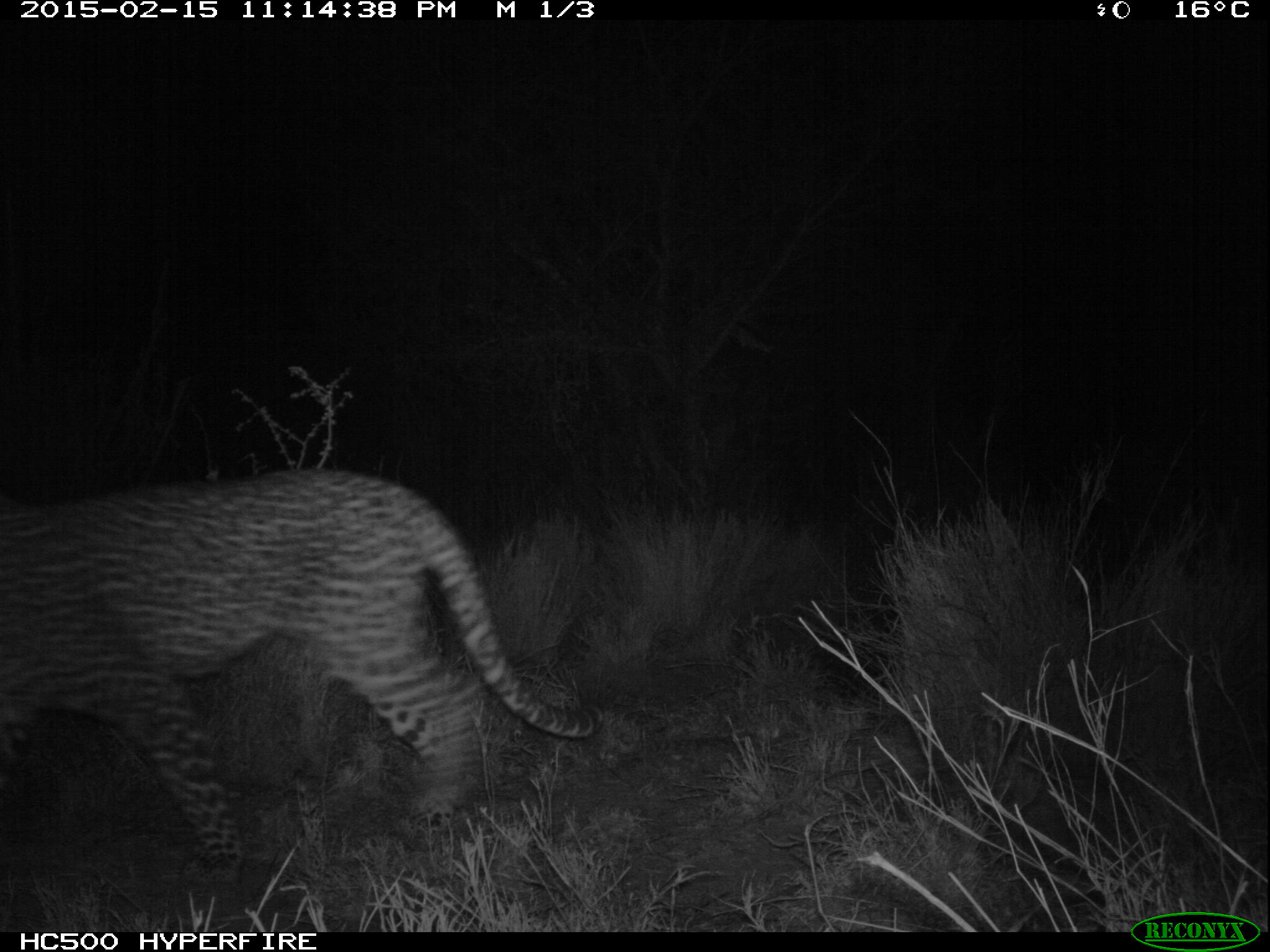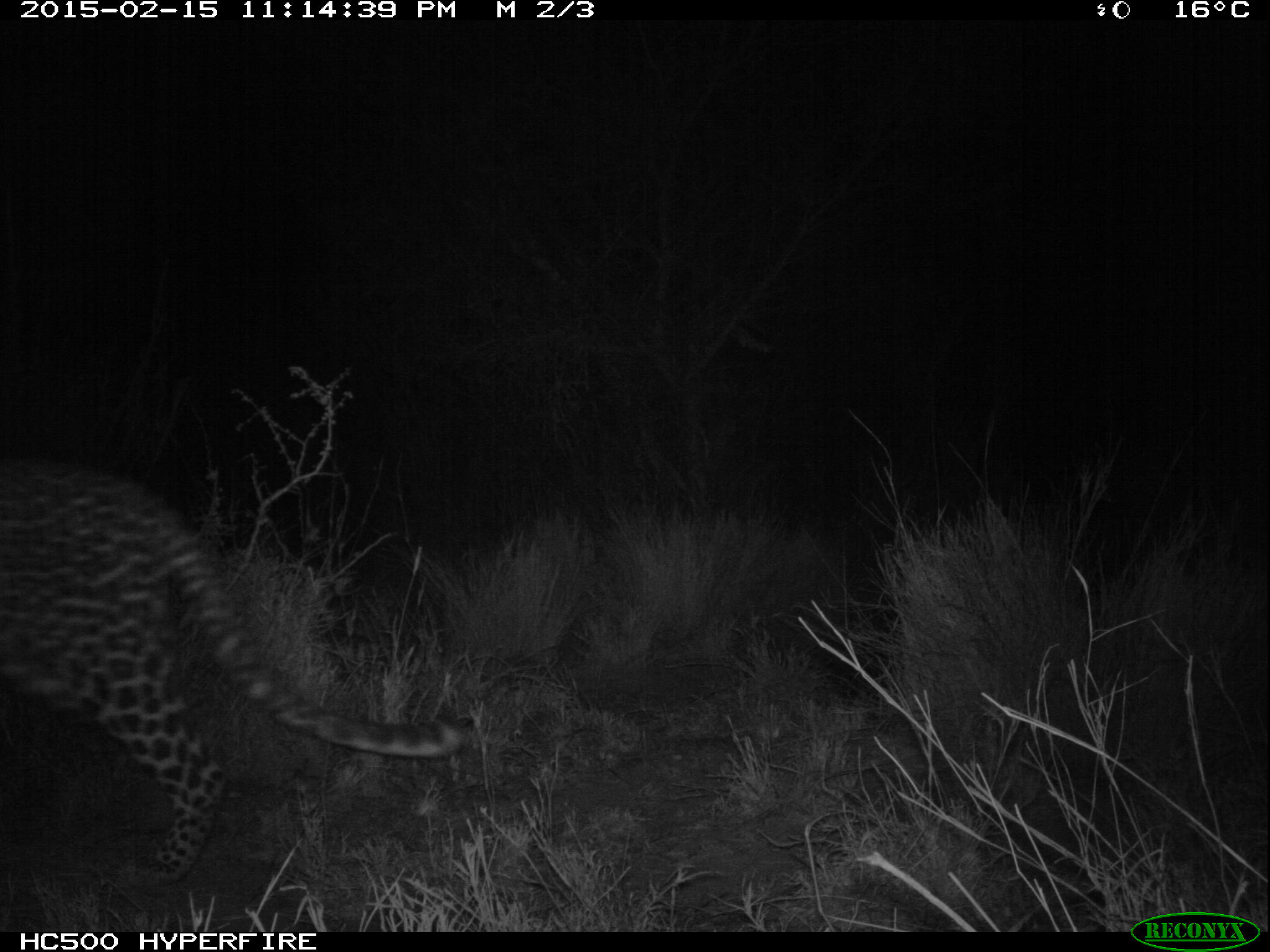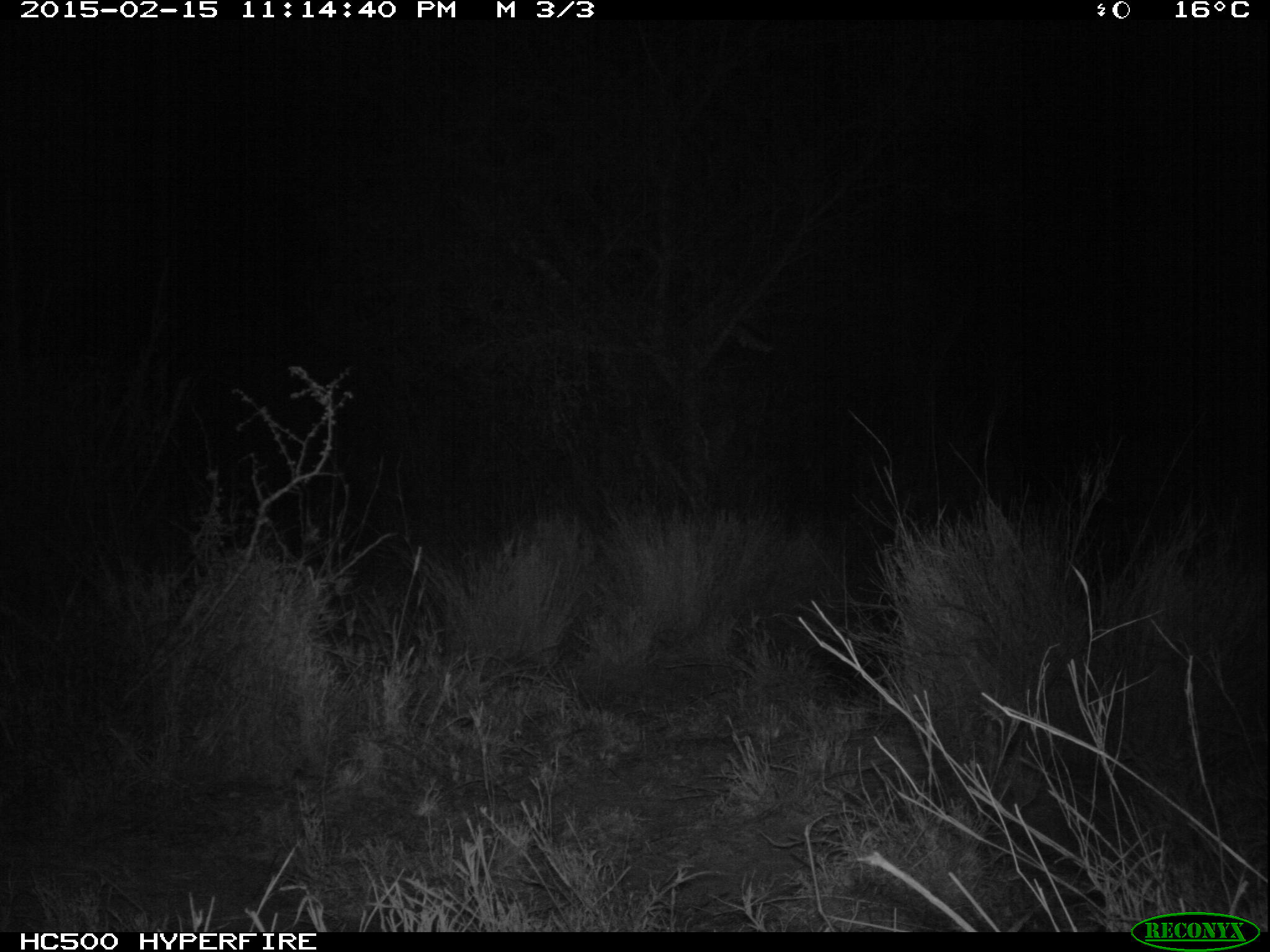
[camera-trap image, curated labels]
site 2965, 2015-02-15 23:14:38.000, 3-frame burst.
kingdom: Animalia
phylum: Chordata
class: Mammalia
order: Carnivora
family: Felidae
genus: Panthera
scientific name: Panthera pardus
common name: leopard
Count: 1.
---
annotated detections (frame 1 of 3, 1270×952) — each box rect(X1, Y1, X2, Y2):
panthera pardus: rect(1, 467, 596, 883)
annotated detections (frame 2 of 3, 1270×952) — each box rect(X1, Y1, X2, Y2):
panthera pardus: rect(0, 457, 473, 888)